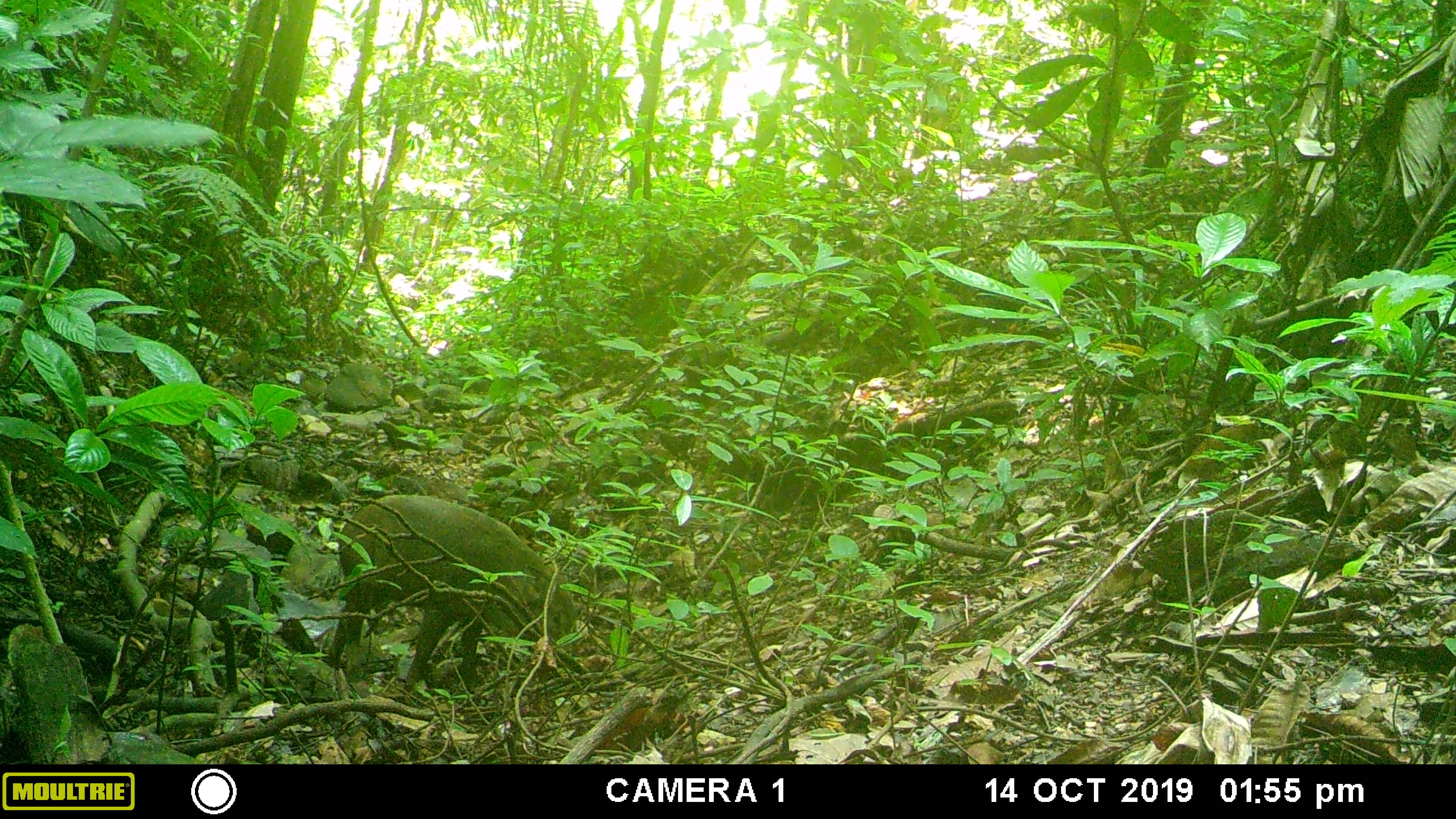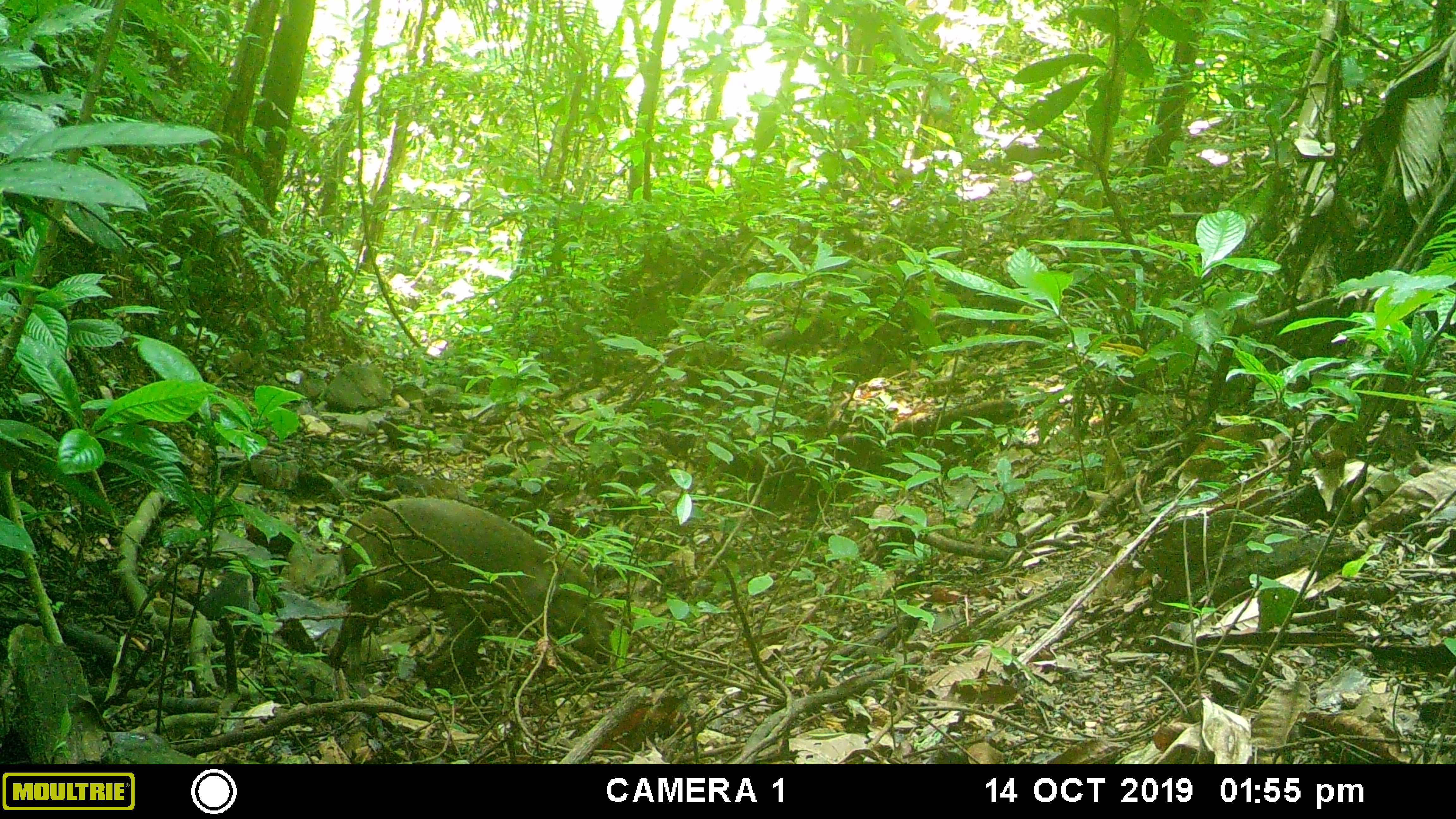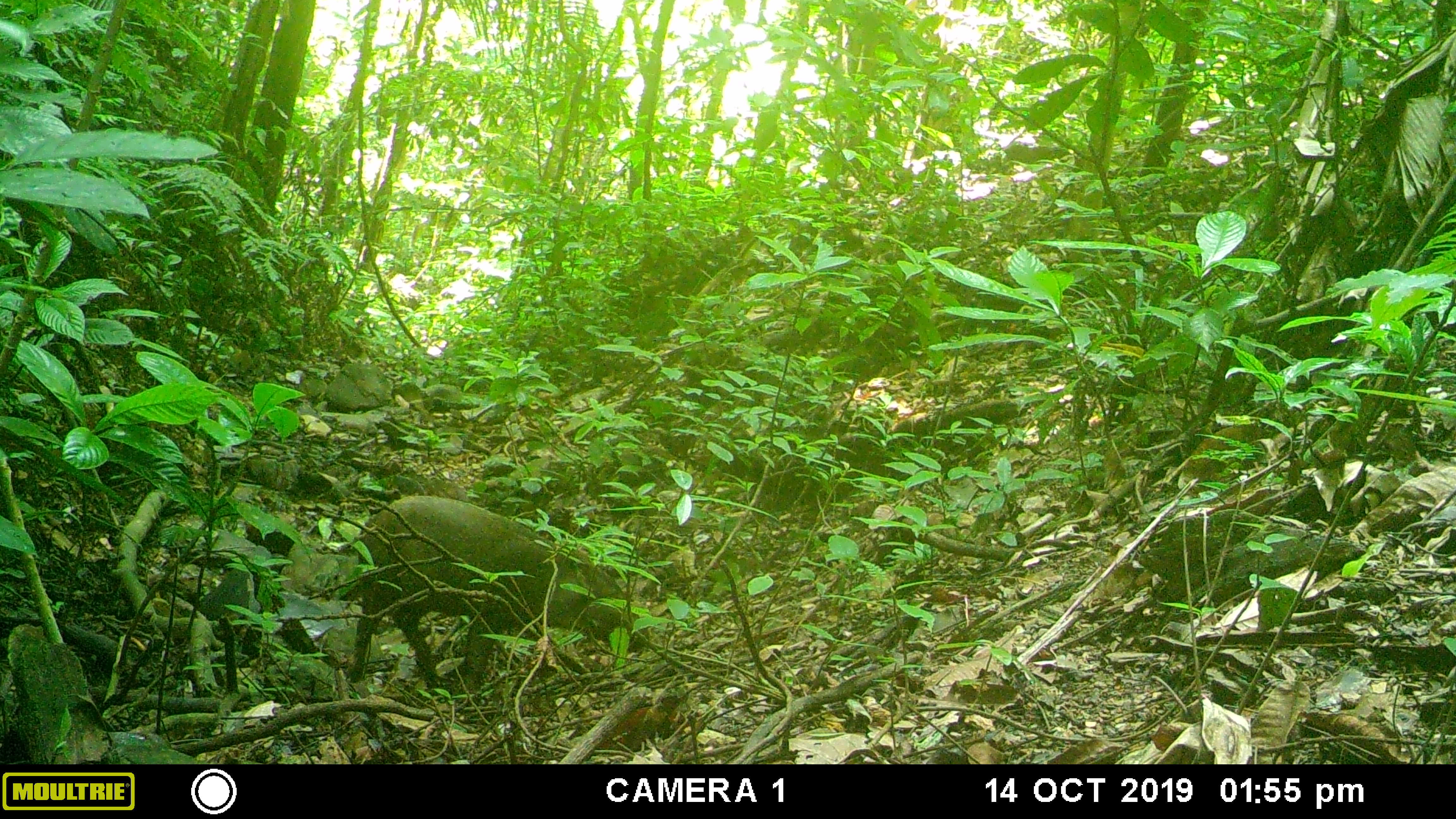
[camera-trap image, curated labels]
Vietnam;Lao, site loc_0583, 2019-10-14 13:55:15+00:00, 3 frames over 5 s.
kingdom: Animalia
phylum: Chordata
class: Mammalia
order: Artiodactyla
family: Suidae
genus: Sus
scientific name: Sus scrofa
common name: eurasian wild pig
Eurasian wild pig (Sus scrofa). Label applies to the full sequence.